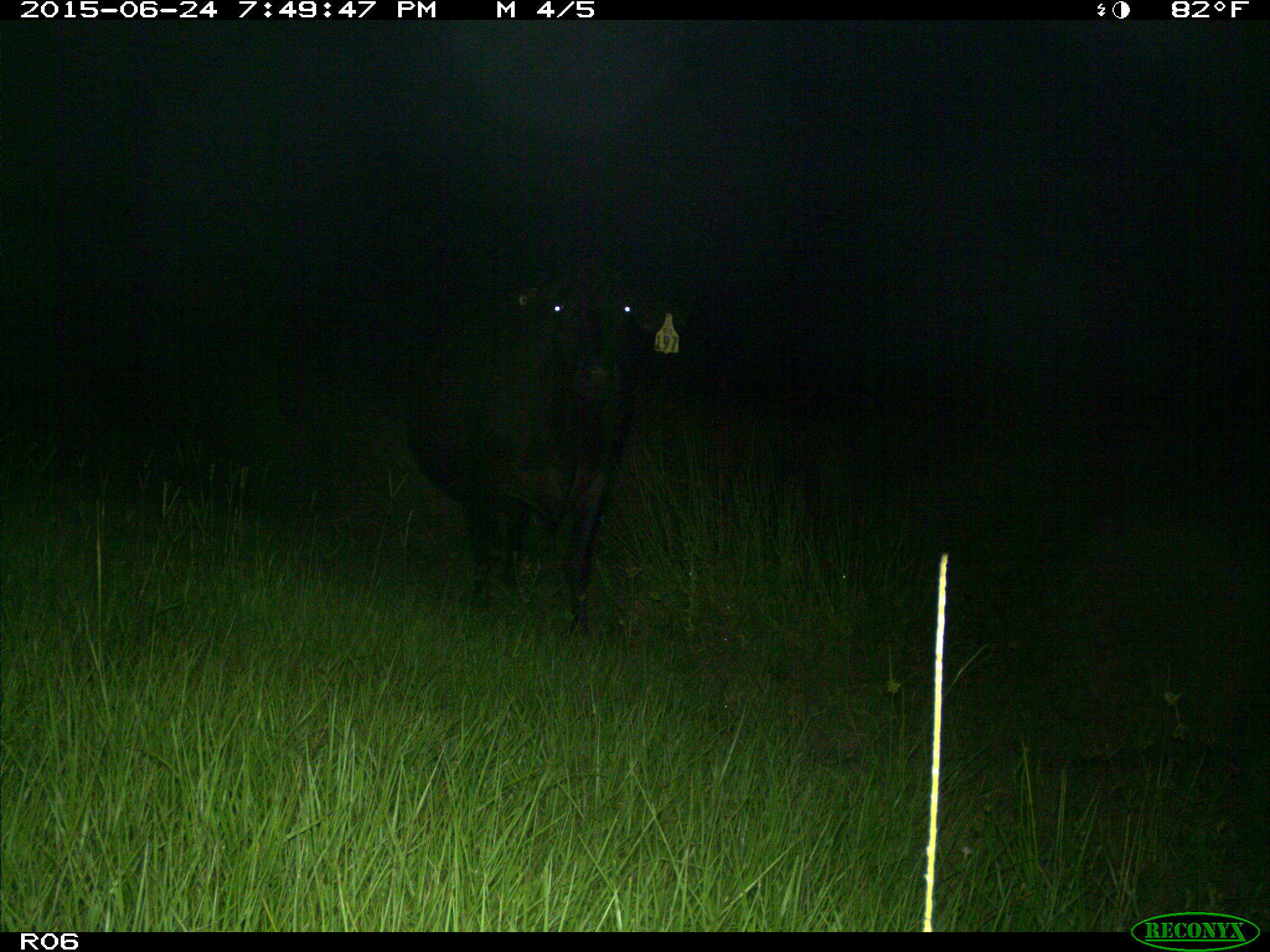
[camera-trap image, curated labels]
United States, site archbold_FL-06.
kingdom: Animalia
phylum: Chordata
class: Mammalia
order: Artiodactyla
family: Bovidae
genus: Bos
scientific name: Bos taurus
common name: domestic cow